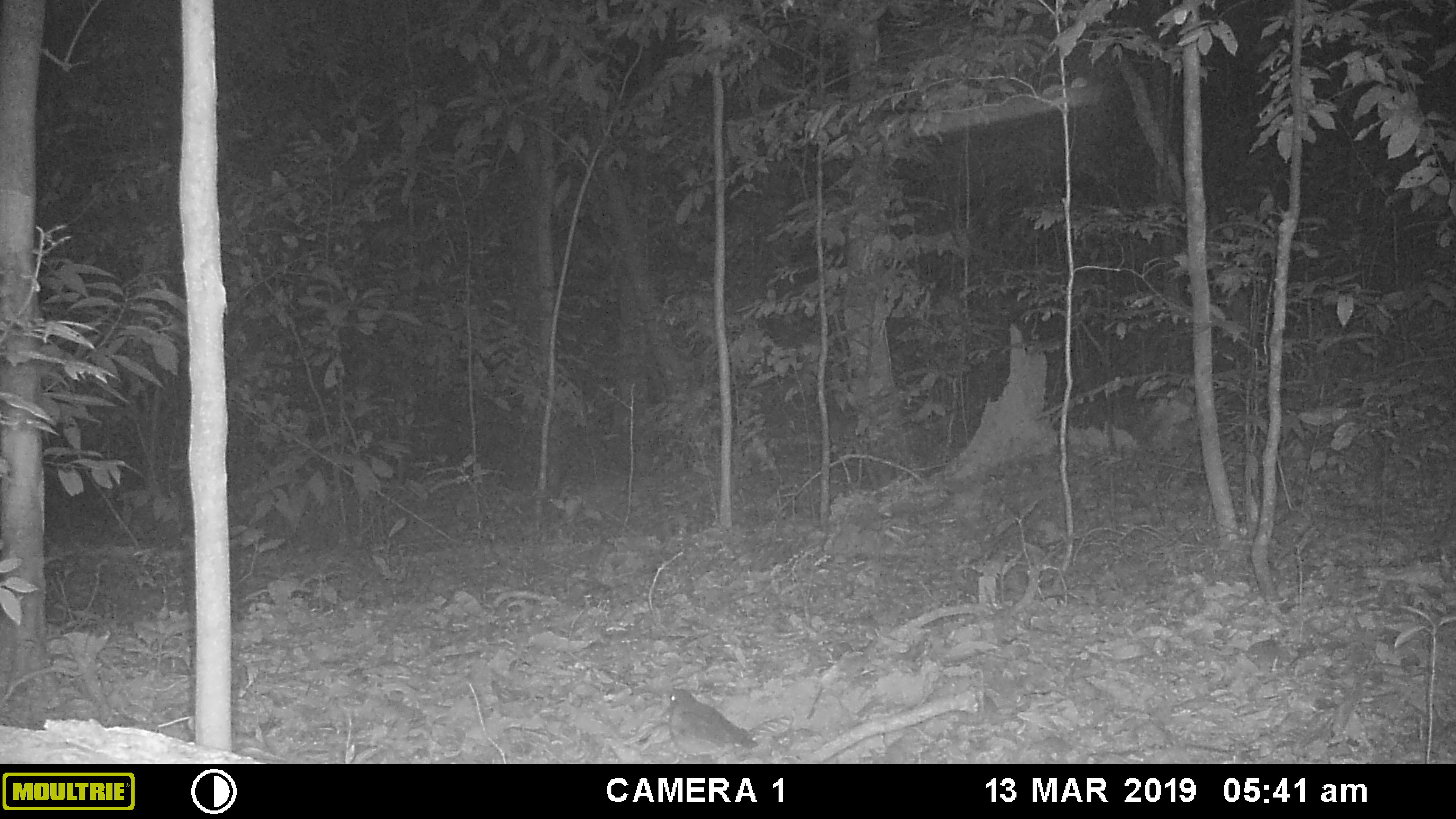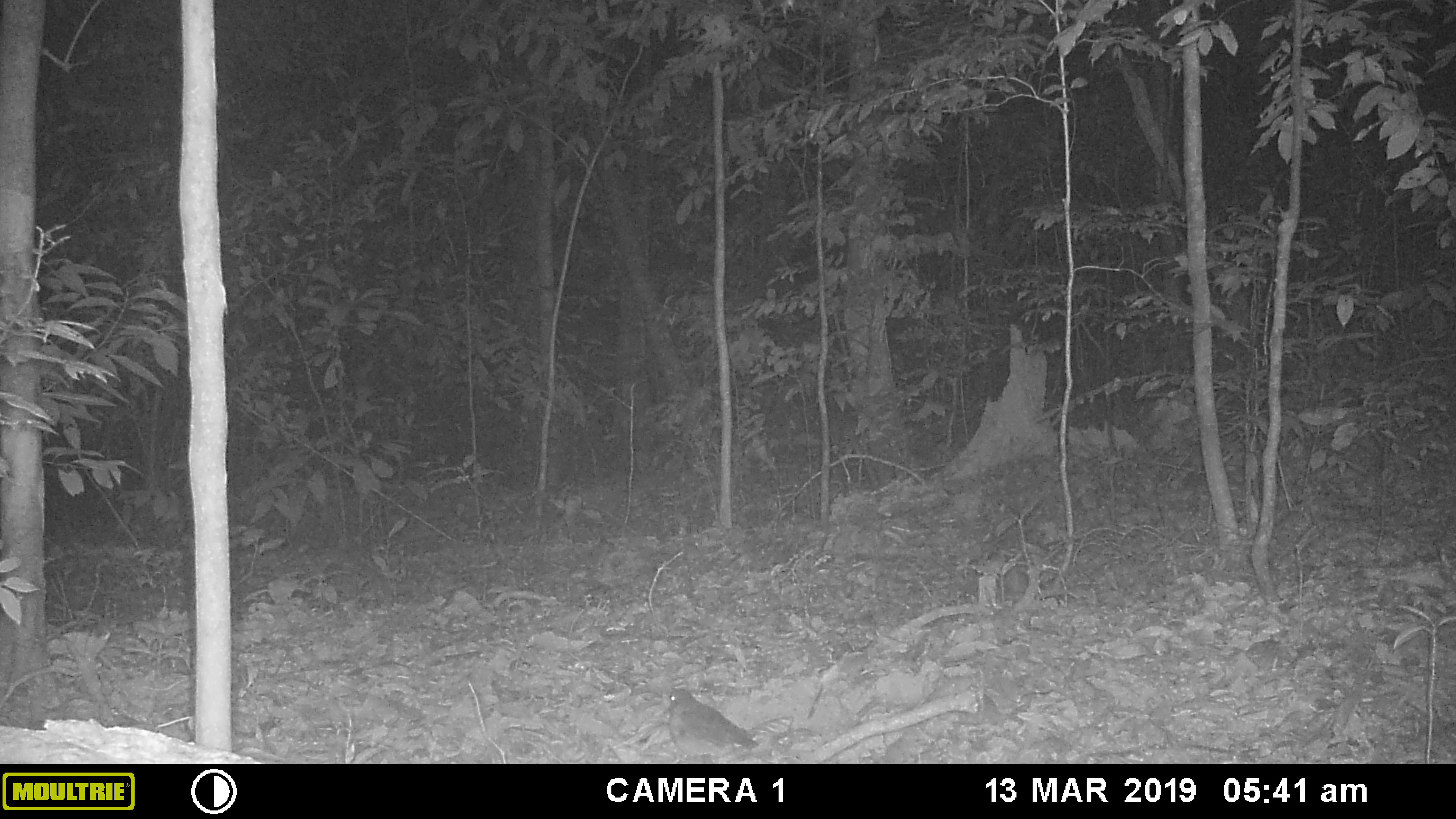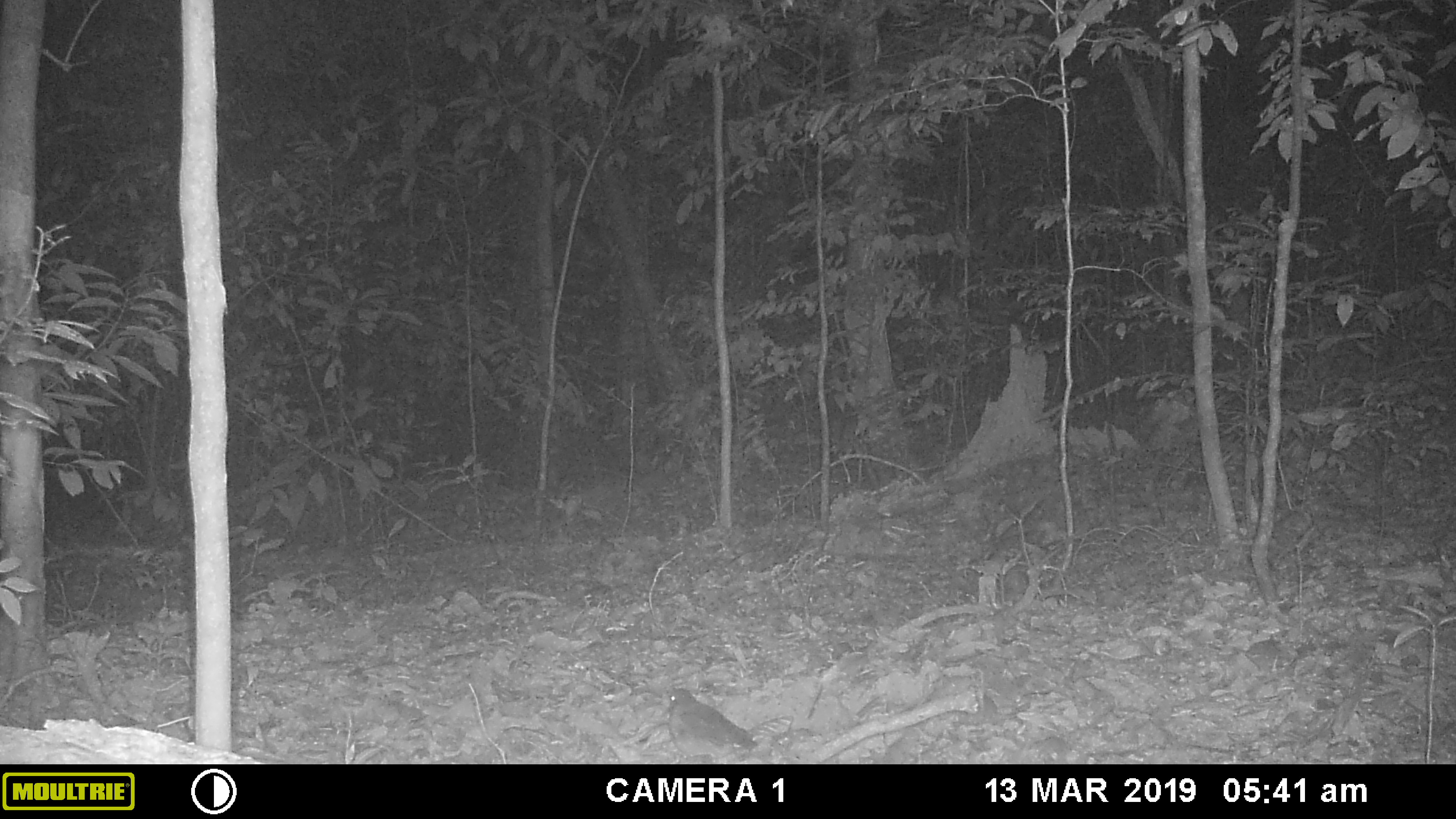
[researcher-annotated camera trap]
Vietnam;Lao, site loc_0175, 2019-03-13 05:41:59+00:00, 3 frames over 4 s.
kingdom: Animalia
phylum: Chordata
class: Aves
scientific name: Aves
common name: bird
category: unidentified bird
Unidentified bird (bird) (Aves). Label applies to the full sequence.